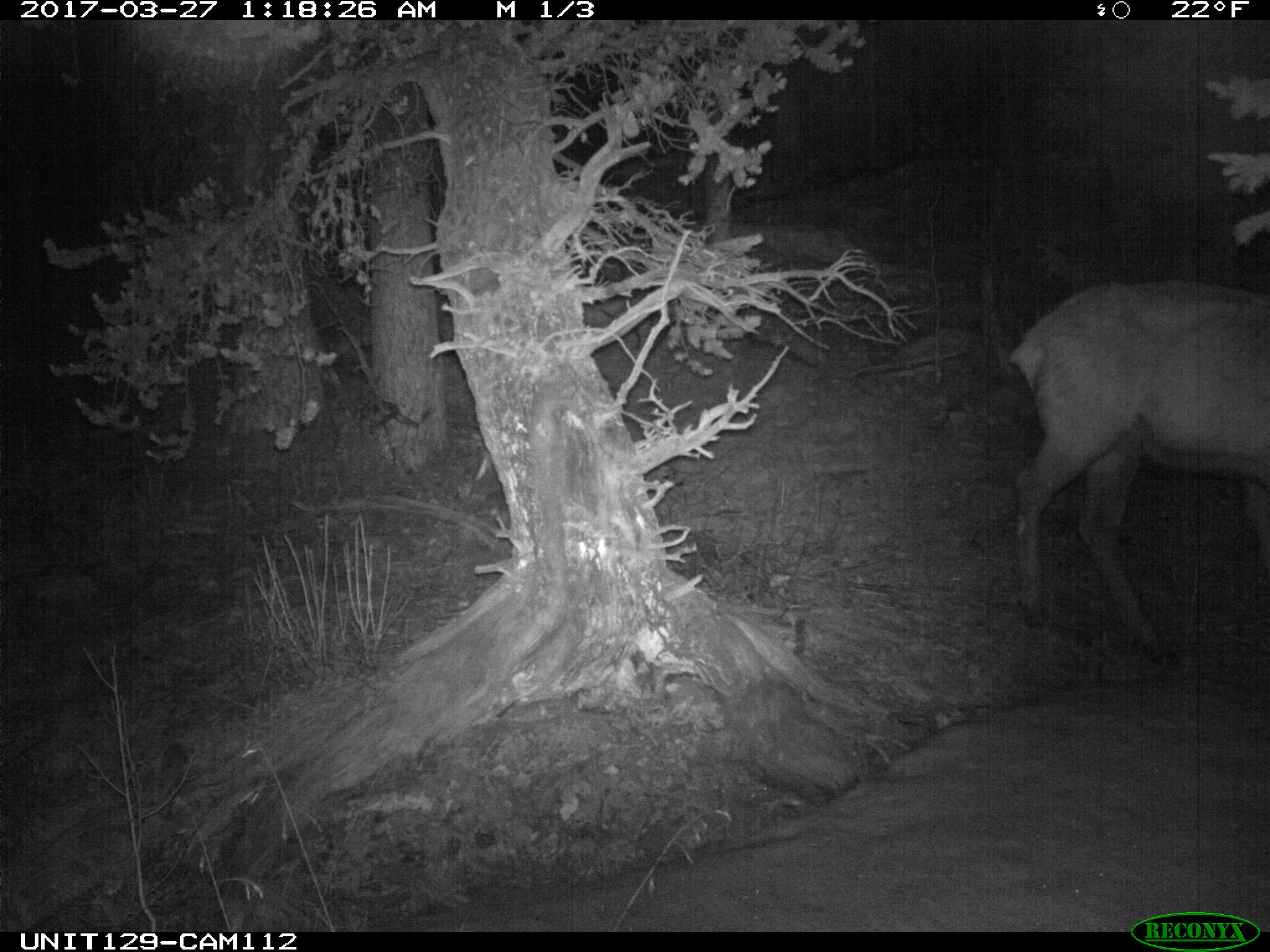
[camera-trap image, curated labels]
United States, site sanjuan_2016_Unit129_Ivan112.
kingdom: Animalia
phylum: Chordata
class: Mammalia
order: Artiodactyla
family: Cervidae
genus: Cervus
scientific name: Cervus elaphus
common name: red deer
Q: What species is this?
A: Cervus elaphus (red deer).